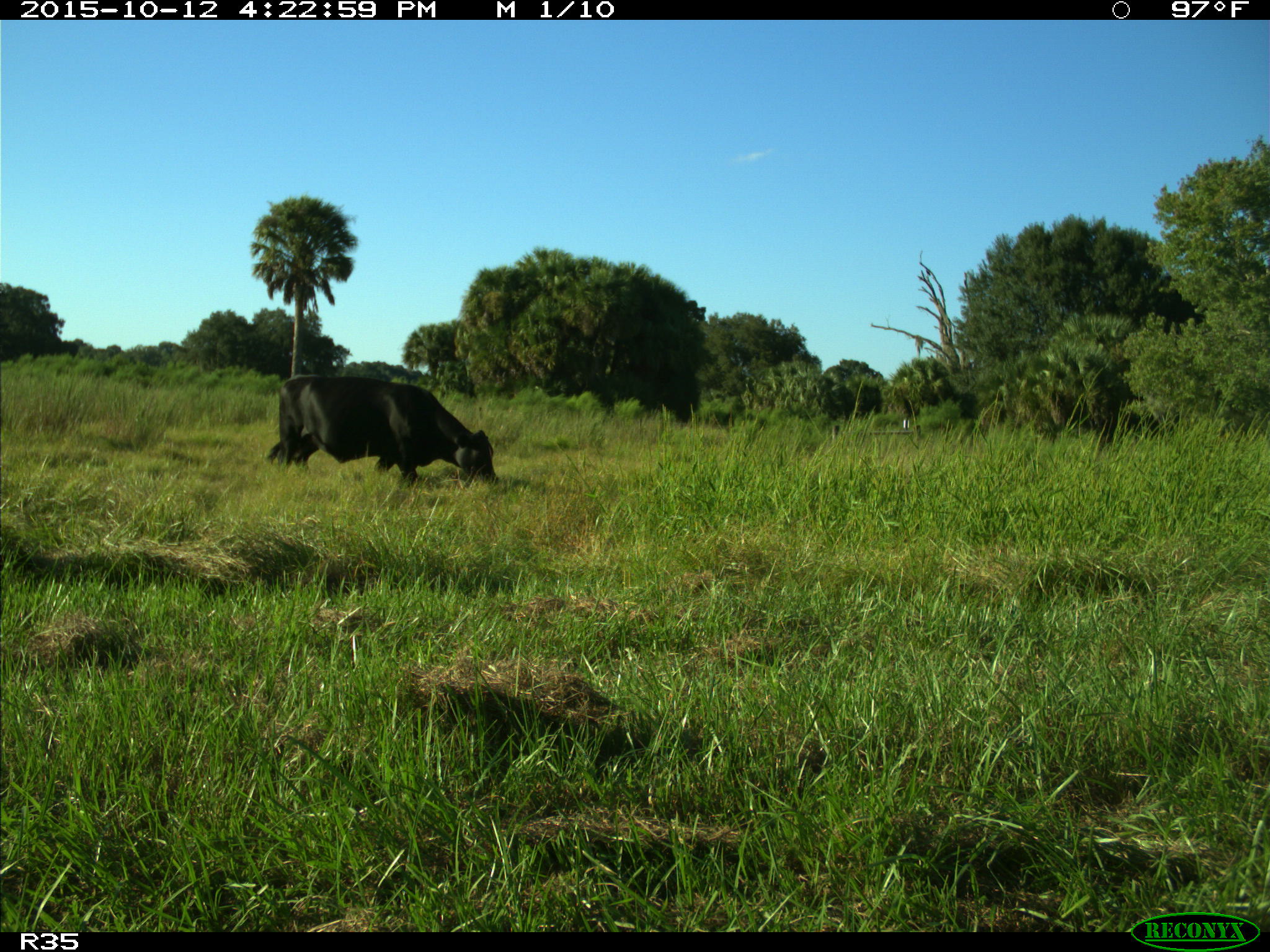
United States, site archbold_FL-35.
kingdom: Animalia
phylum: Chordata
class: Mammalia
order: Artiodactyla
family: Bovidae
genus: Bos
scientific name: Bos taurus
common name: domestic cow